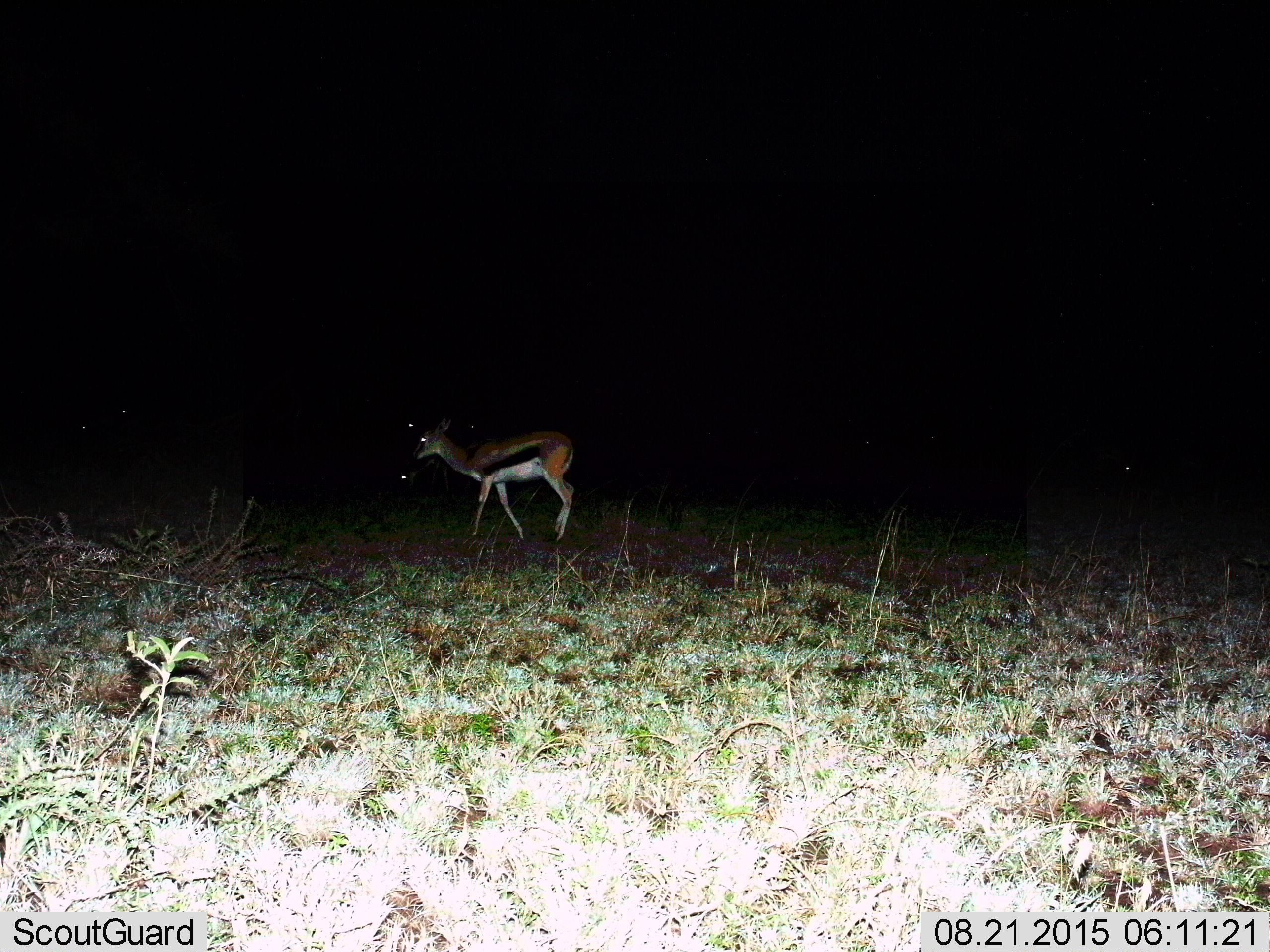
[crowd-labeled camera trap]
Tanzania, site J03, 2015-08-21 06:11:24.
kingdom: Animalia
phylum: Chordata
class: Mammalia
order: Artiodactyla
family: Bovidae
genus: Eudorcas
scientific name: Eudorcas thomsonii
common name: thomson's gazelle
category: gazellethomsons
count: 1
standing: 56%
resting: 11%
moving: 44%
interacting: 0%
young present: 11%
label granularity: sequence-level